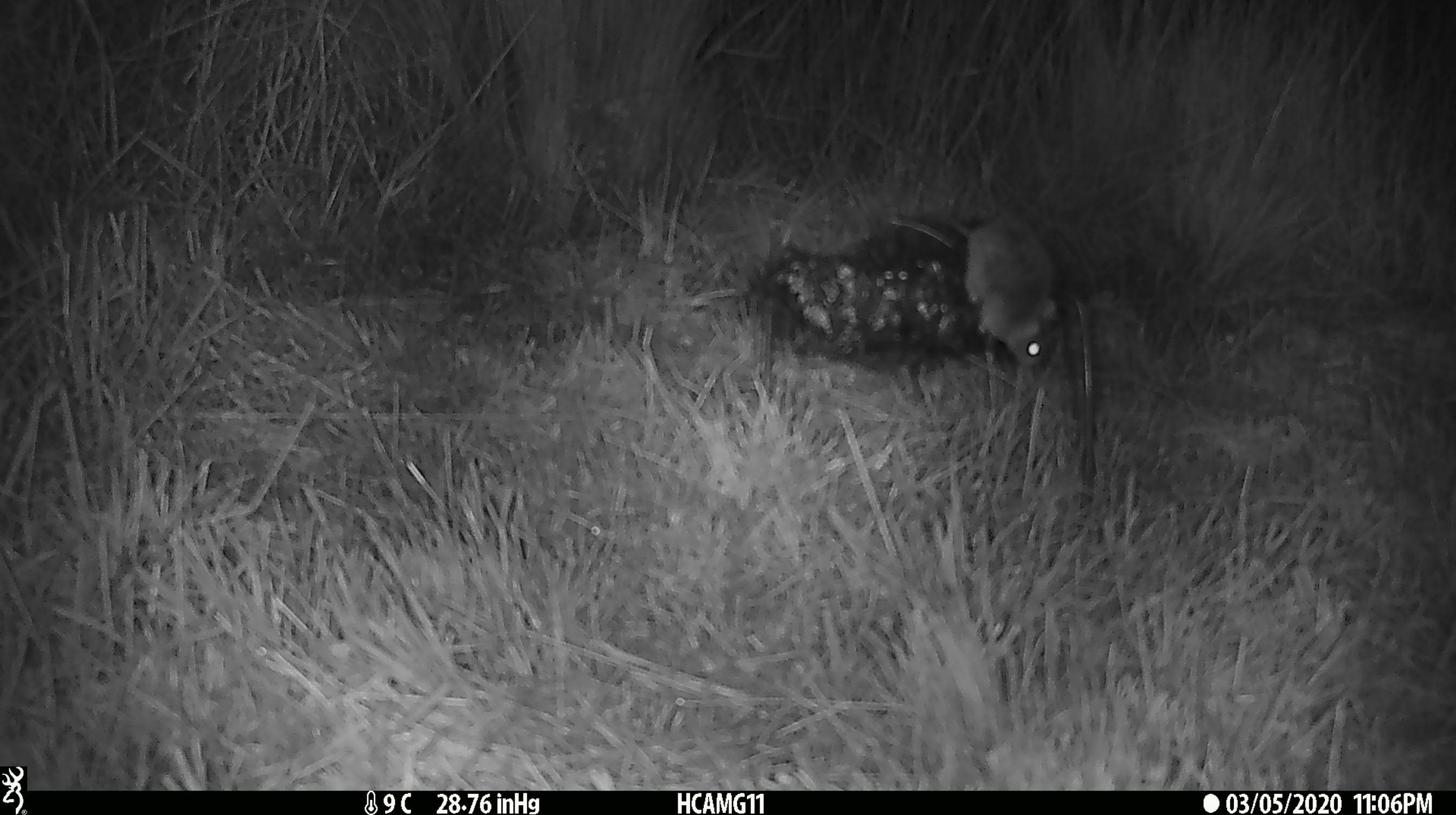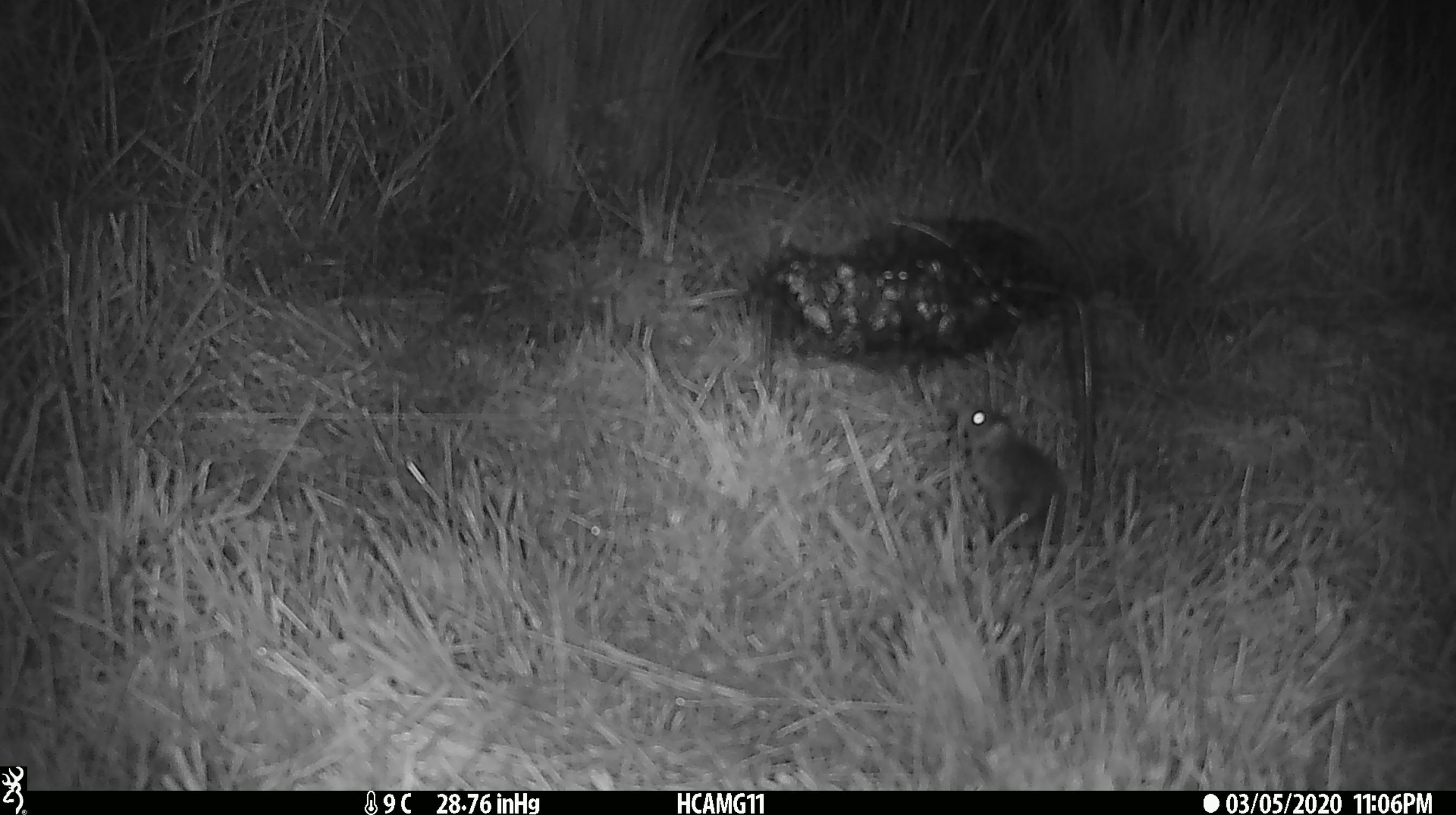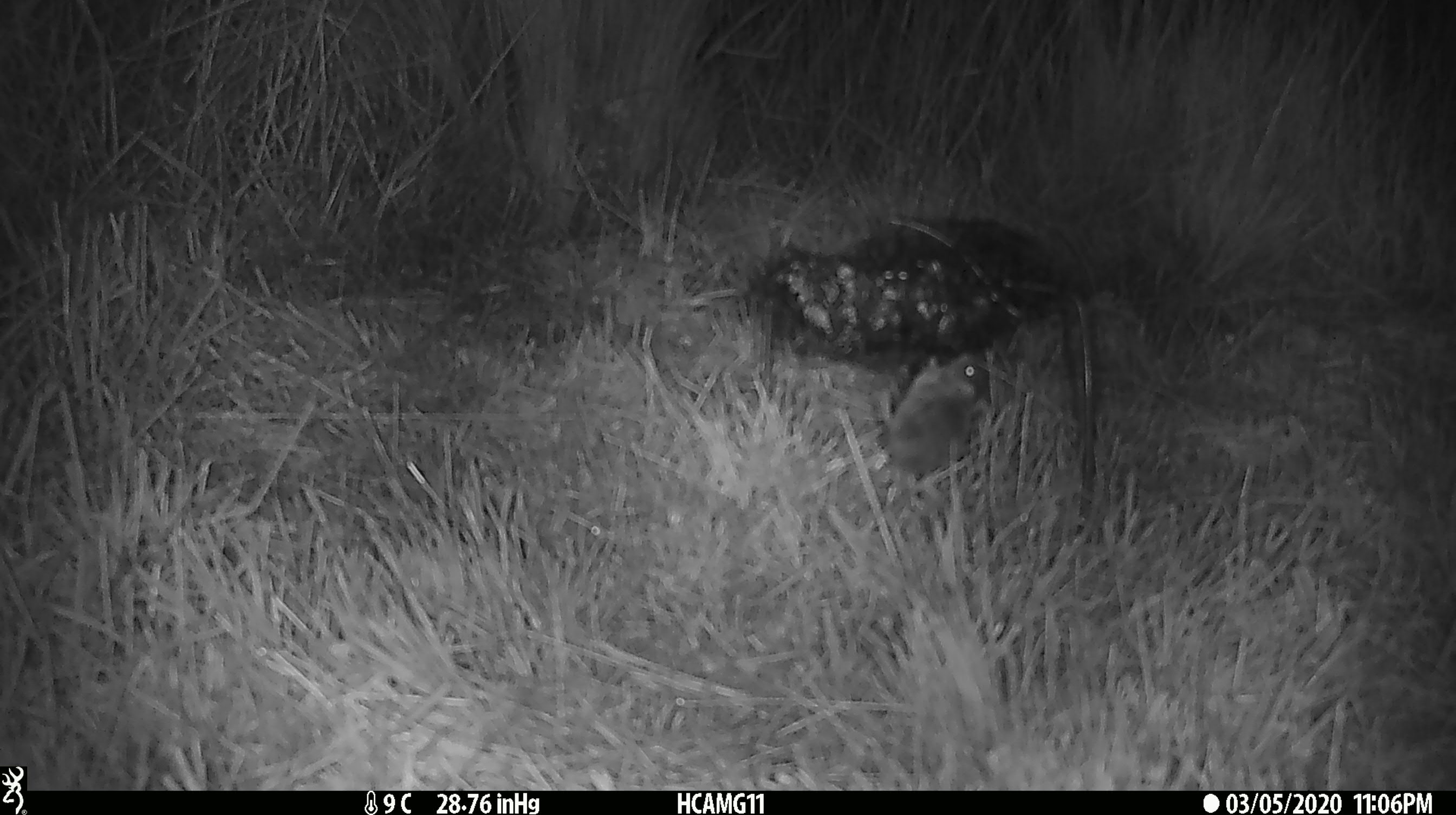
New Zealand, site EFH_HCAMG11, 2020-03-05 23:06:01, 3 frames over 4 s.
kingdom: Animalia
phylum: Chordata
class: Mammalia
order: Rodentia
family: Muridae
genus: Mus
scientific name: Mus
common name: mouse